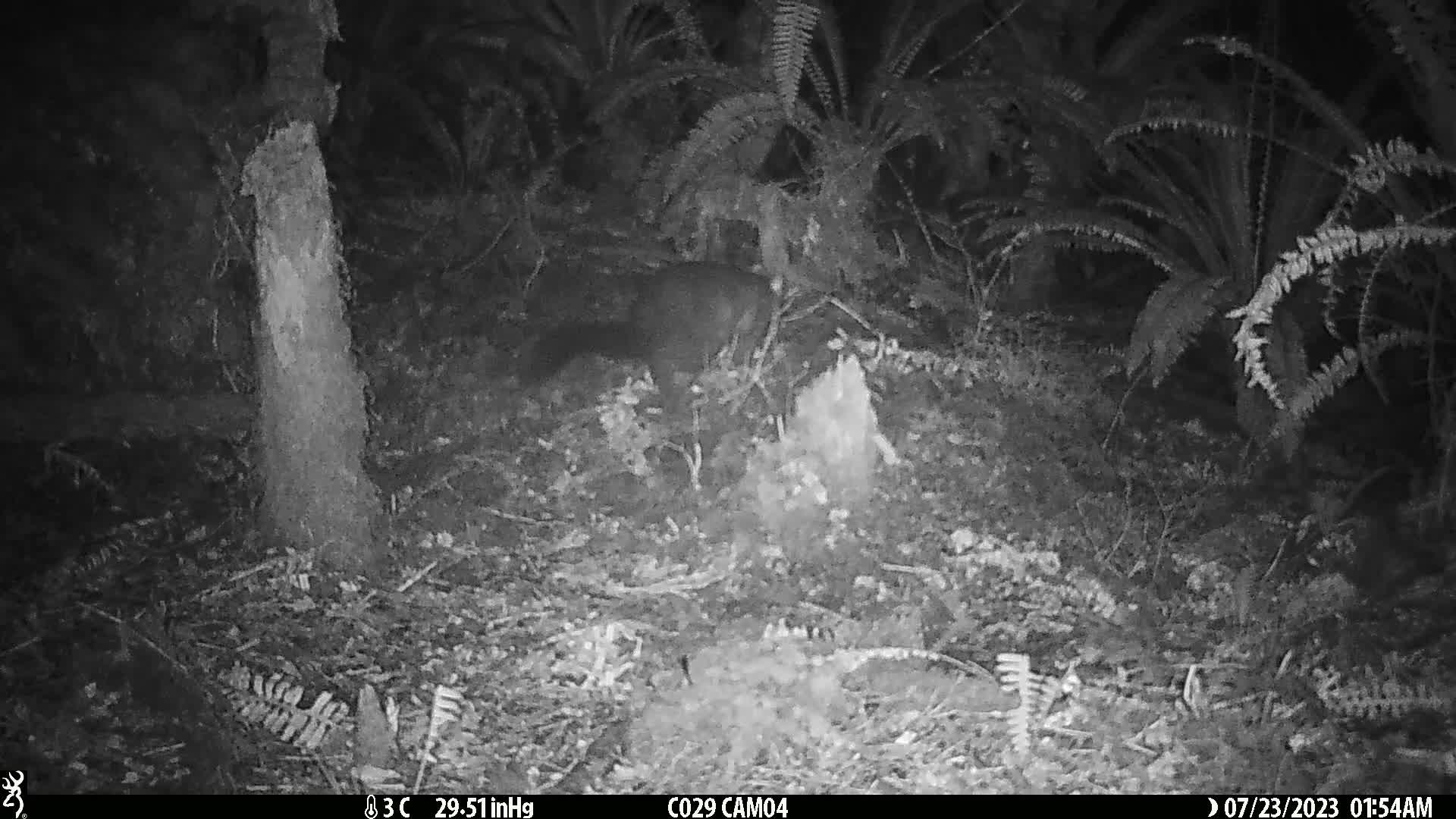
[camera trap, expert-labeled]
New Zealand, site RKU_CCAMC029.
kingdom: Animalia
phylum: Chordata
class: Mammalia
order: Diprotodontia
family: Phalangeridae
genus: Trichosurus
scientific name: Trichosurus vulpecula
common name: common brushtail possum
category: possum